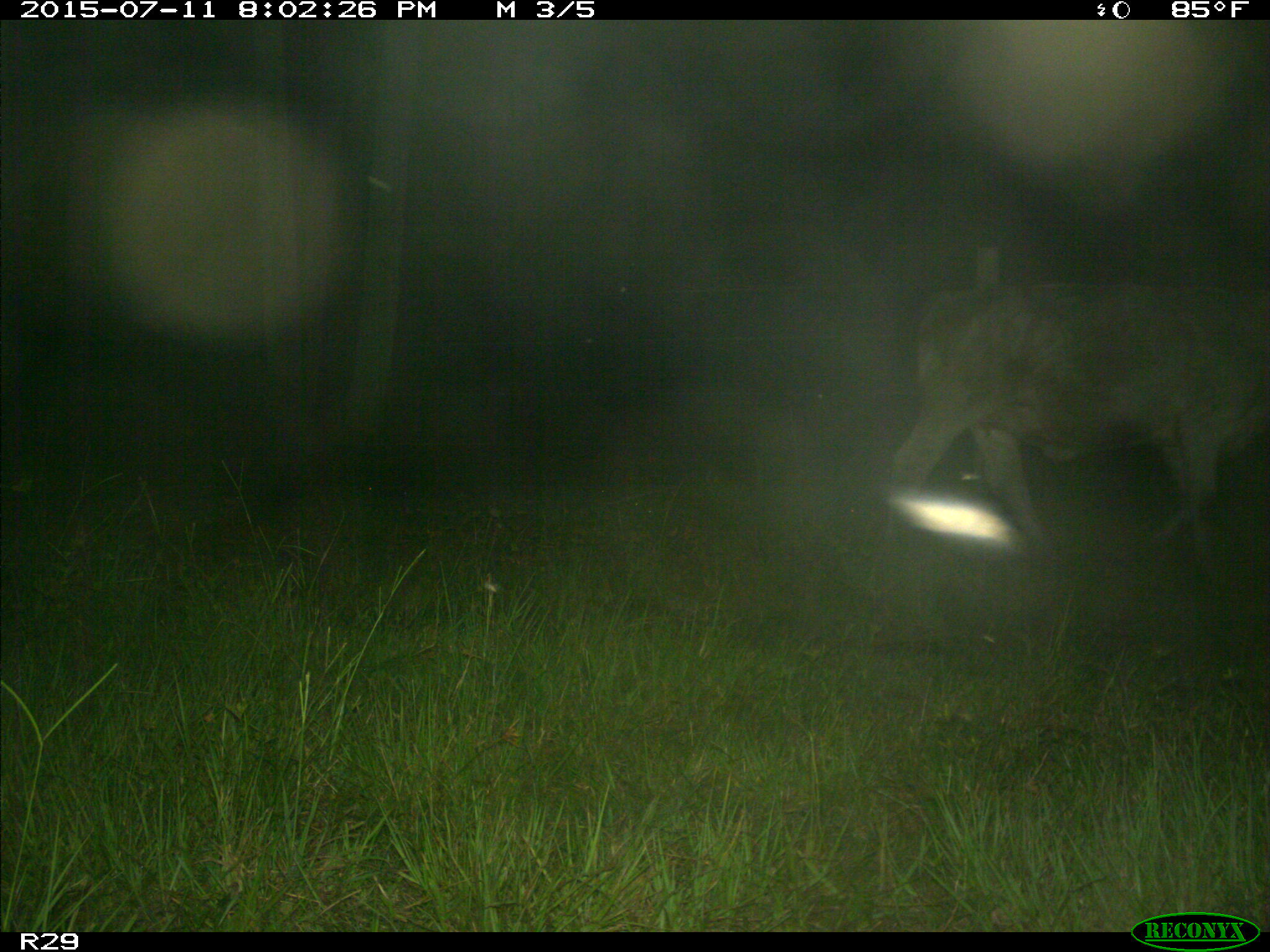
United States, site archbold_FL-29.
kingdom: Animalia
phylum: Chordata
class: Mammalia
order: Artiodactyla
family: Bovidae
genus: Bos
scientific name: Bos taurus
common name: domestic cow